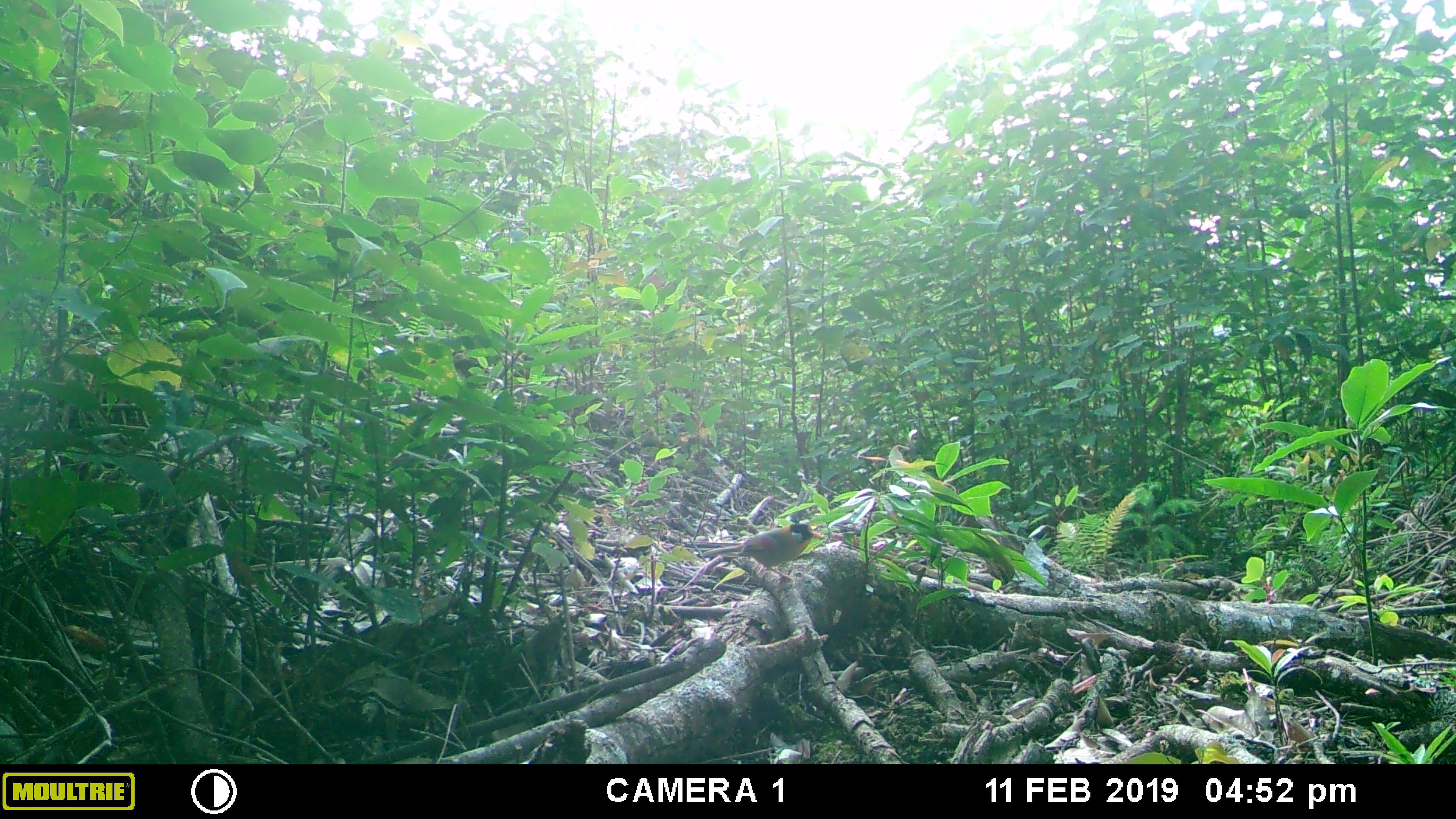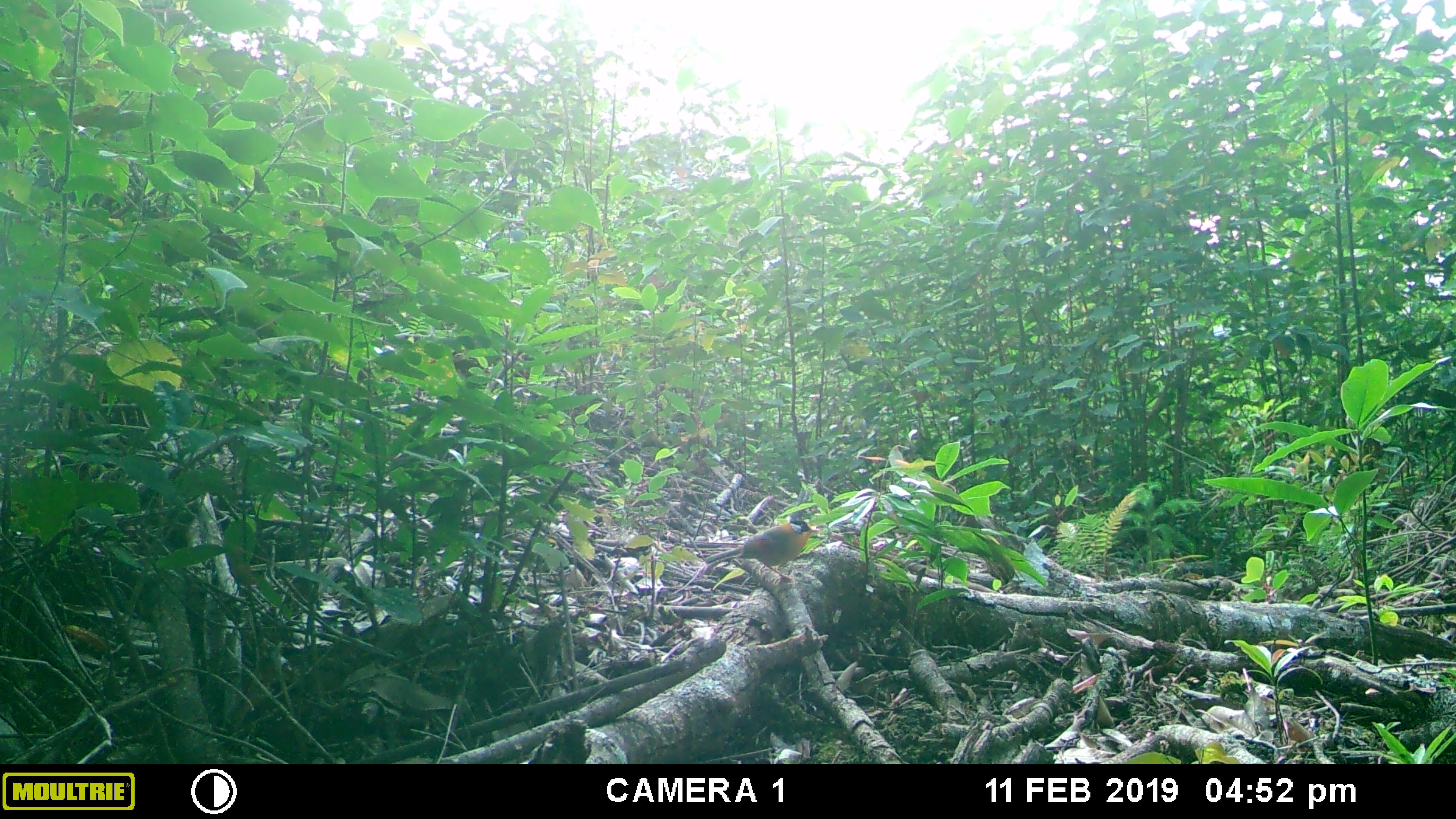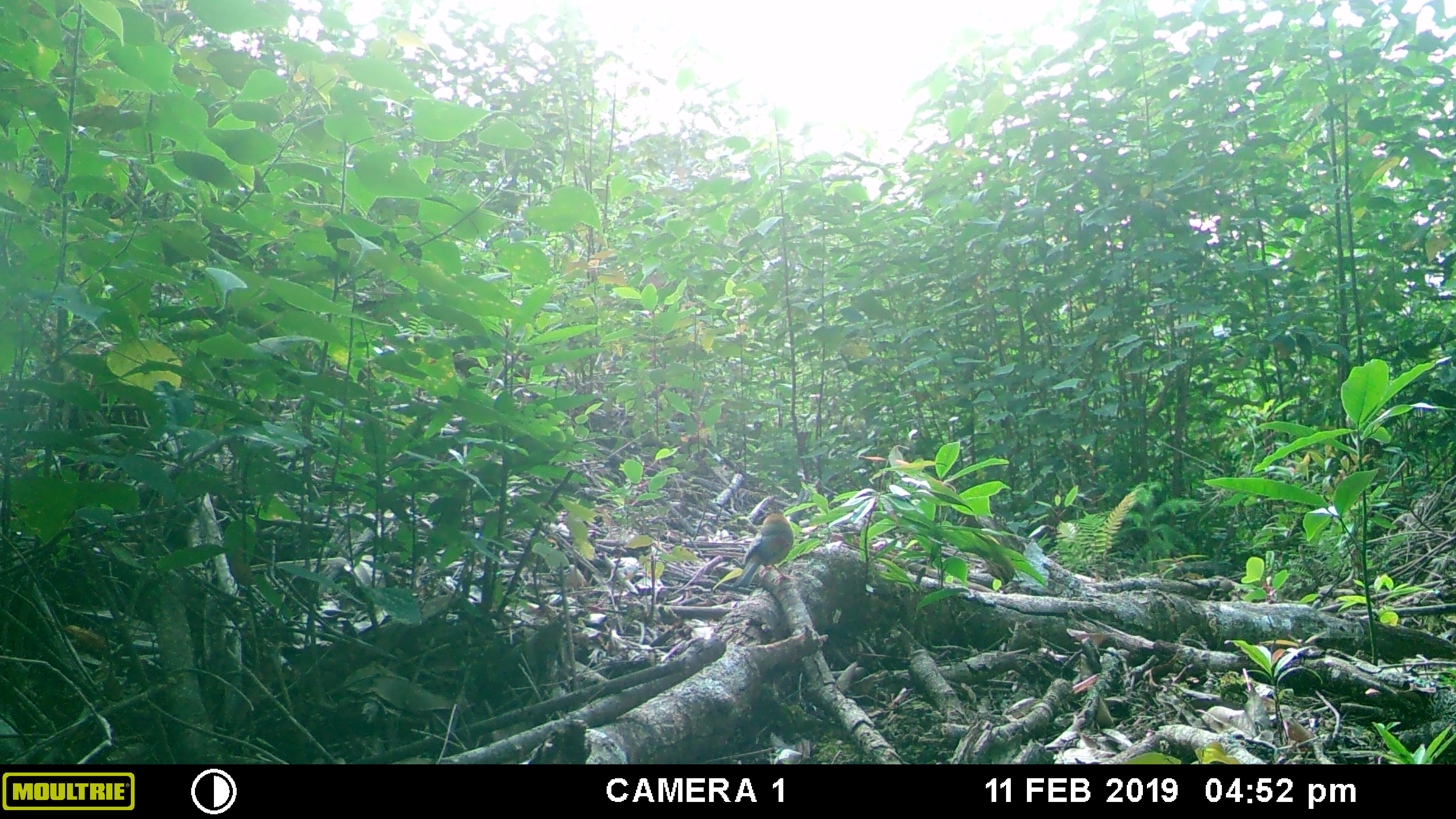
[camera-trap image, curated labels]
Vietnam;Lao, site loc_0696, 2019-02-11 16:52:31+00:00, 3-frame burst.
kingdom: Animalia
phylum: Chordata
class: Aves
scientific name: Aves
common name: bird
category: unidentified bird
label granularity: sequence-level